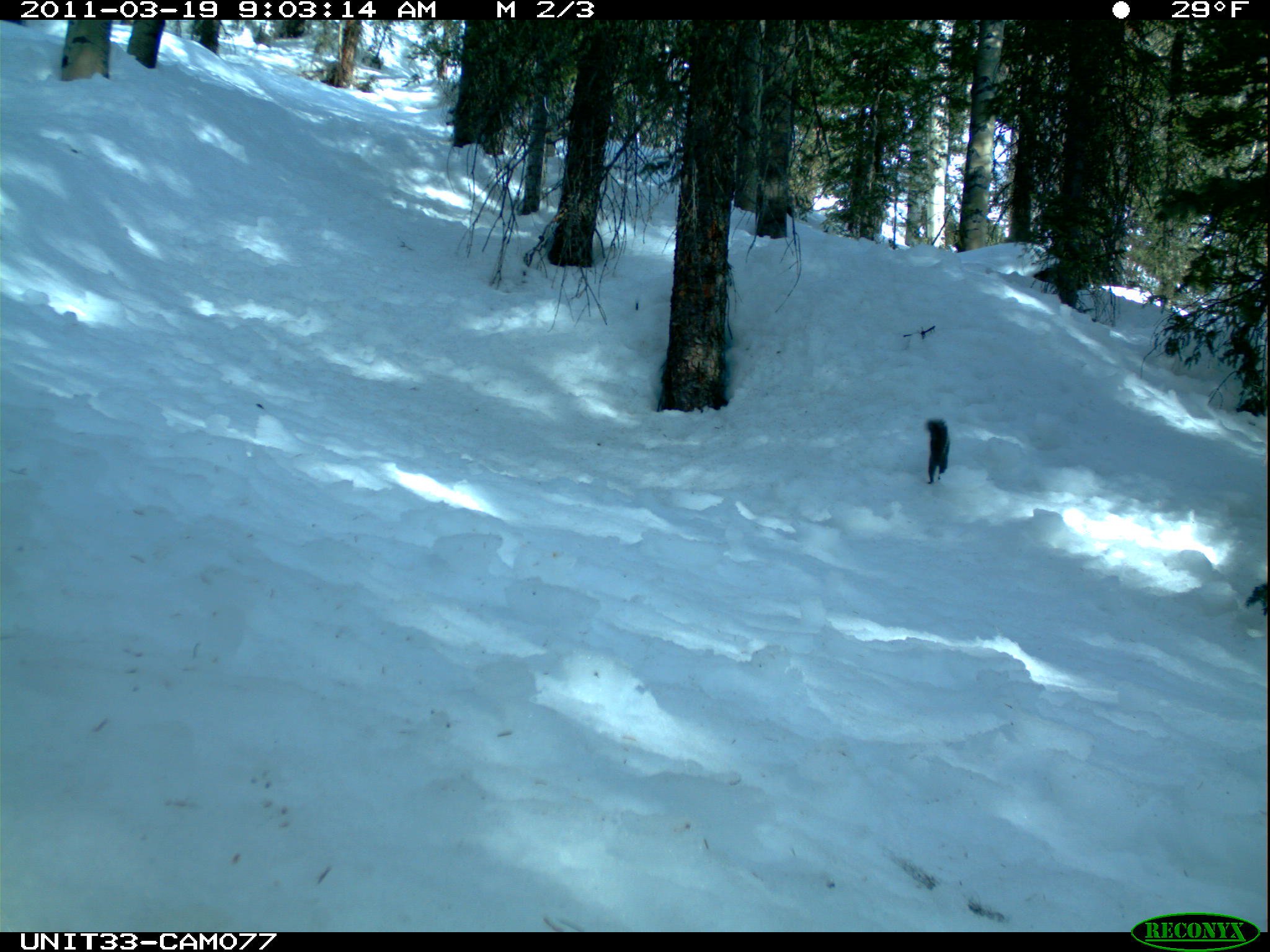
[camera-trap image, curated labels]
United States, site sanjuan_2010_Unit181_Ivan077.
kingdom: Animalia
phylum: Chordata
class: Mammalia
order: Rodentia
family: Sciuridae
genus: Tamiasciurus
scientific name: Tamiasciurus hudsonicus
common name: american red squirrel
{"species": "Tamiasciurus hudsonicus (american red squirrel)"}